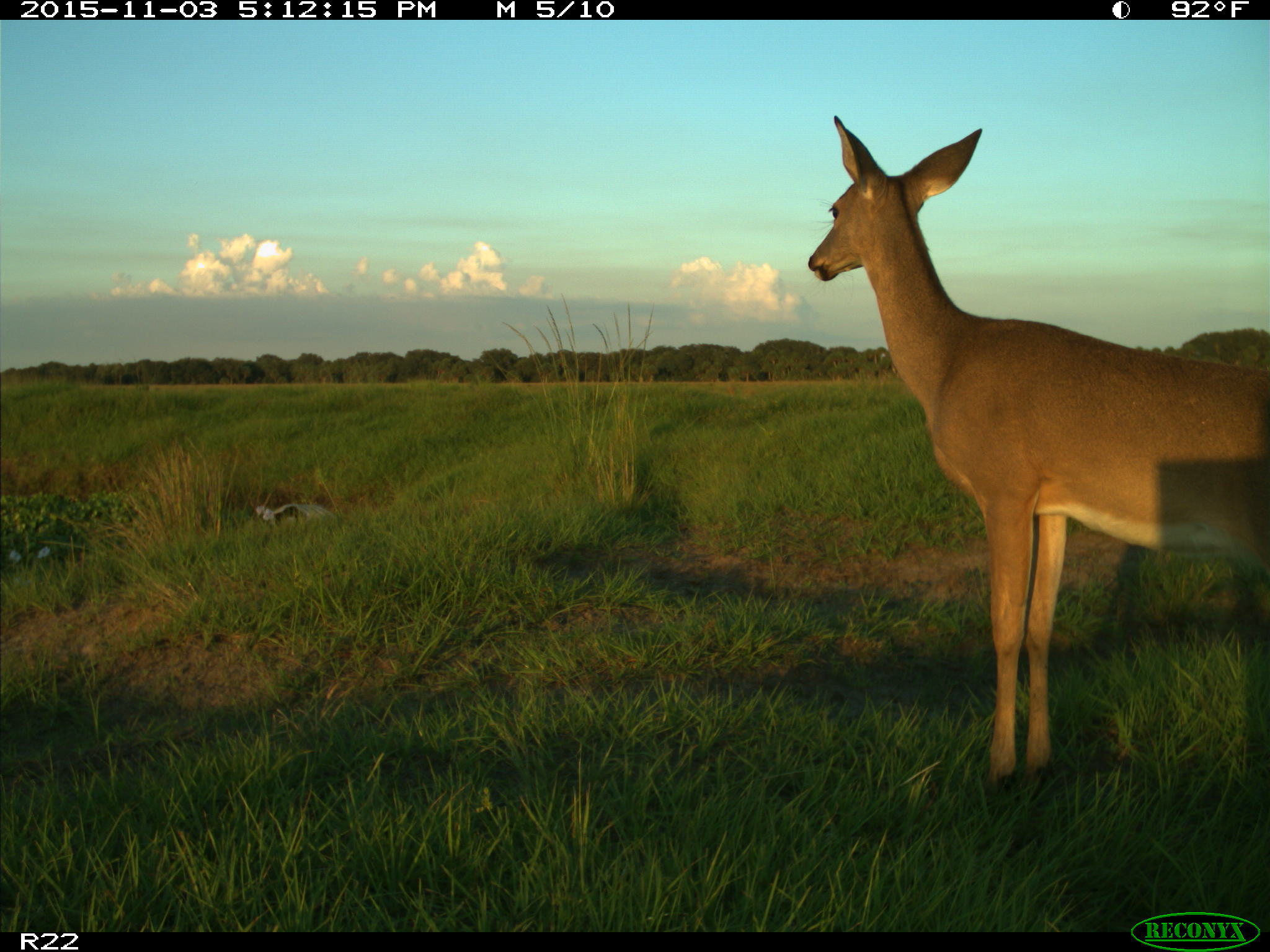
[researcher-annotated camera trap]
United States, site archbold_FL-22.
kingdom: Animalia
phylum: Chordata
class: Mammalia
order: Artiodactyla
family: Cervidae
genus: Odocoileus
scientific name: Odocoileus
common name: deer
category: unidentified deer